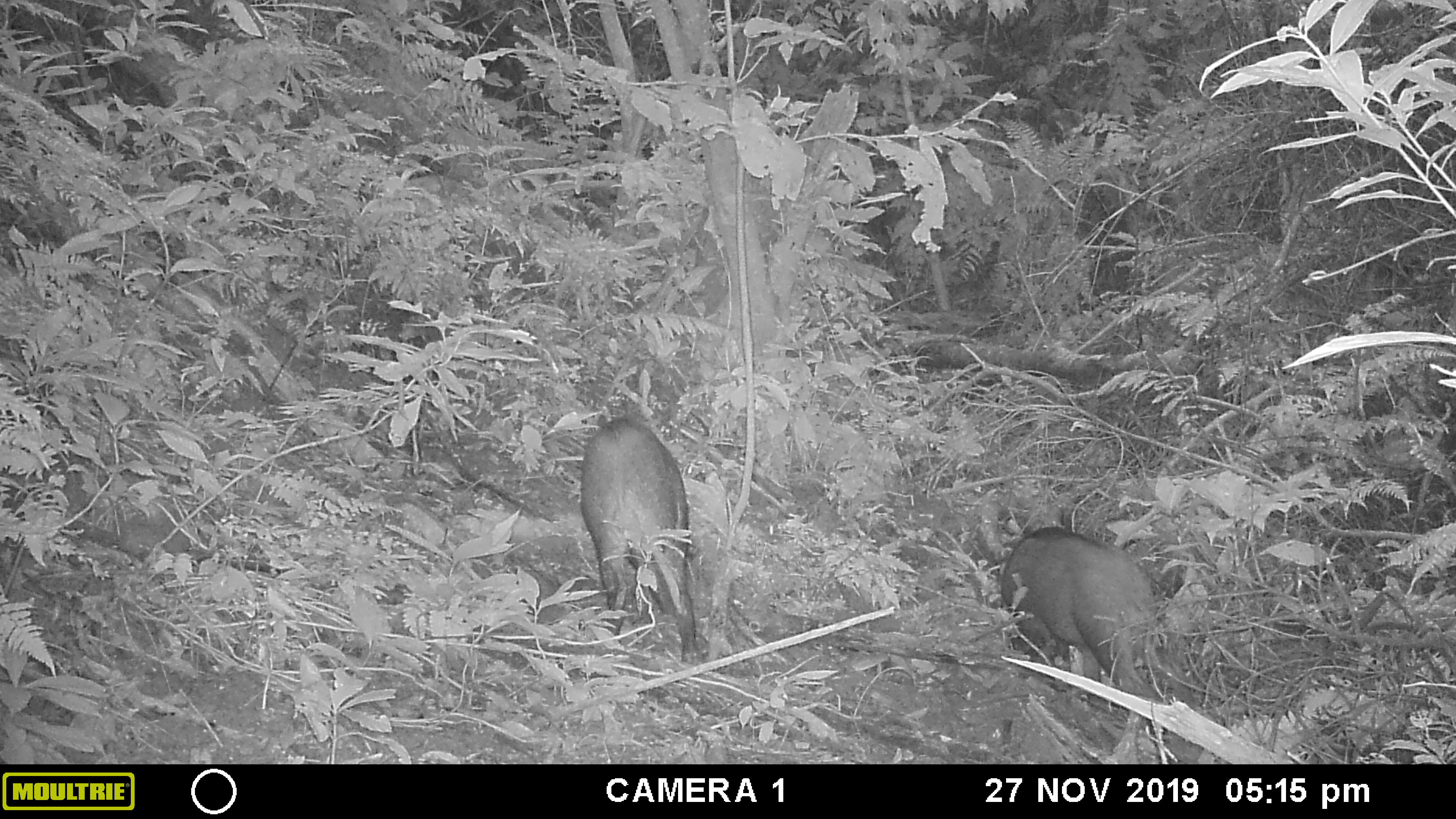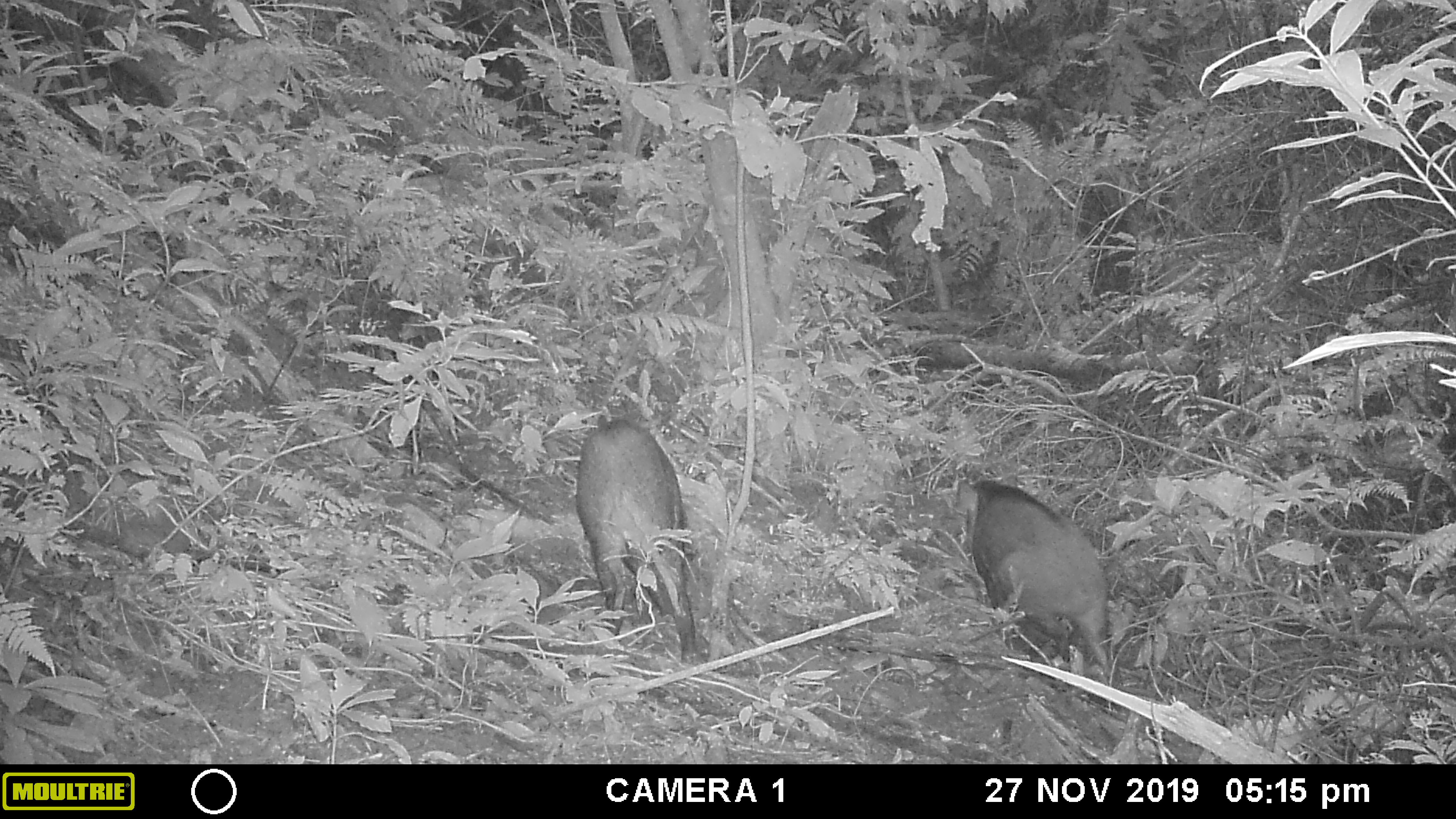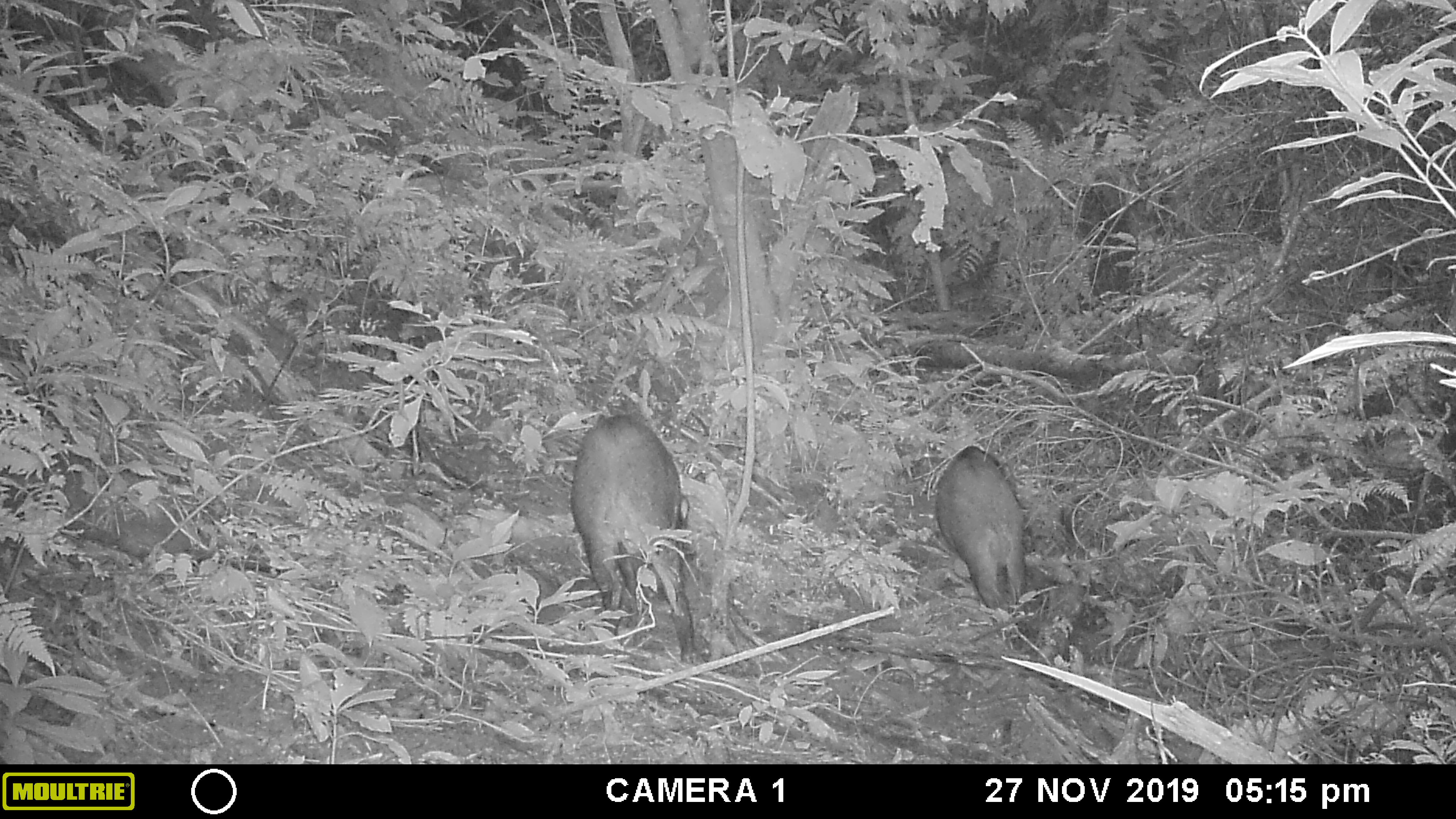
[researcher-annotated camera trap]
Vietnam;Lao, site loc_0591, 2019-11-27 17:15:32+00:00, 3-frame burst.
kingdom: Animalia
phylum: Chordata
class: Mammalia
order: Artiodactyla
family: Suidae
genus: Sus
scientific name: Sus scrofa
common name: eurasian wild pig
Eurasian wild pig (Sus scrofa). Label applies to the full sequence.